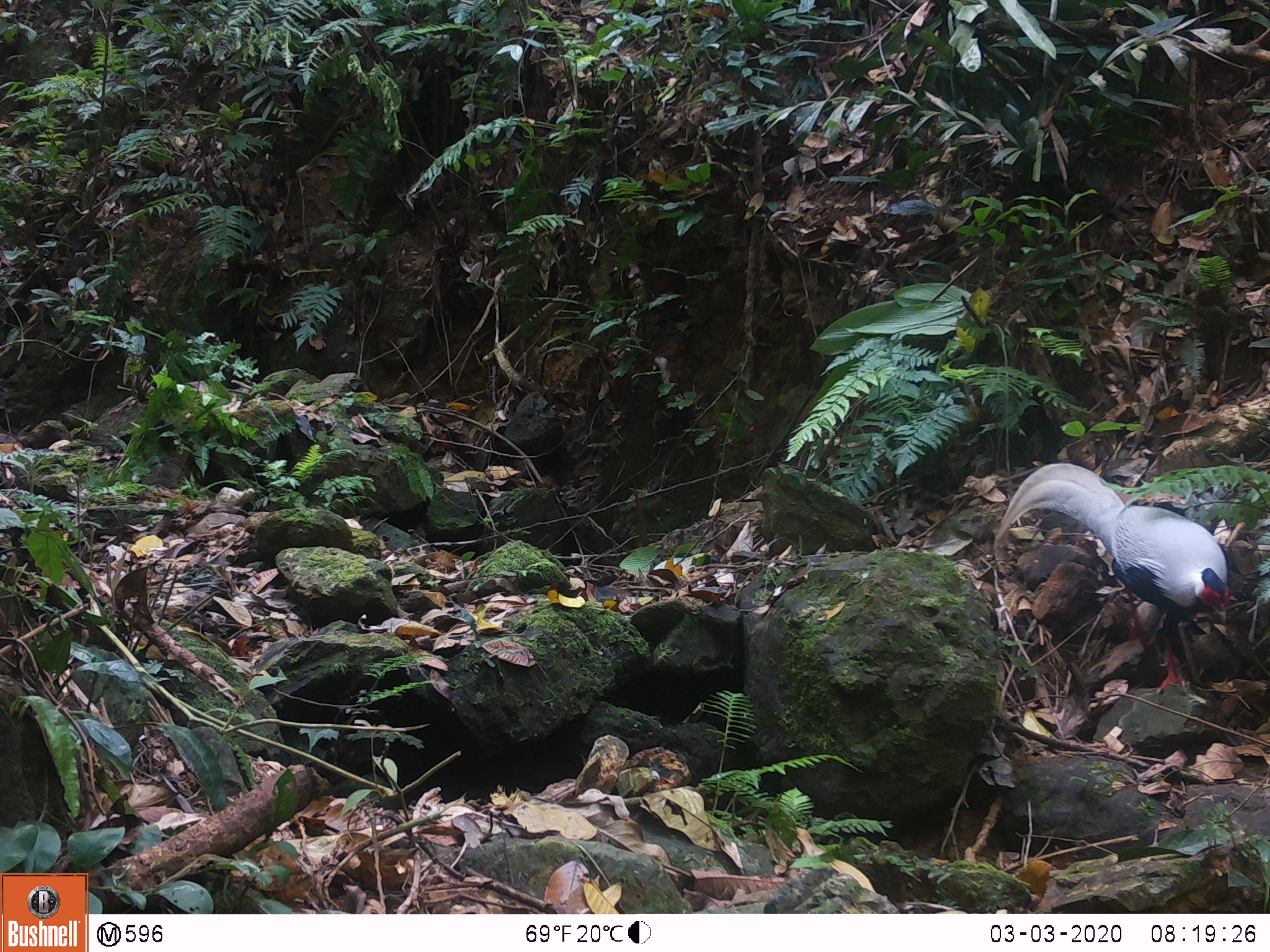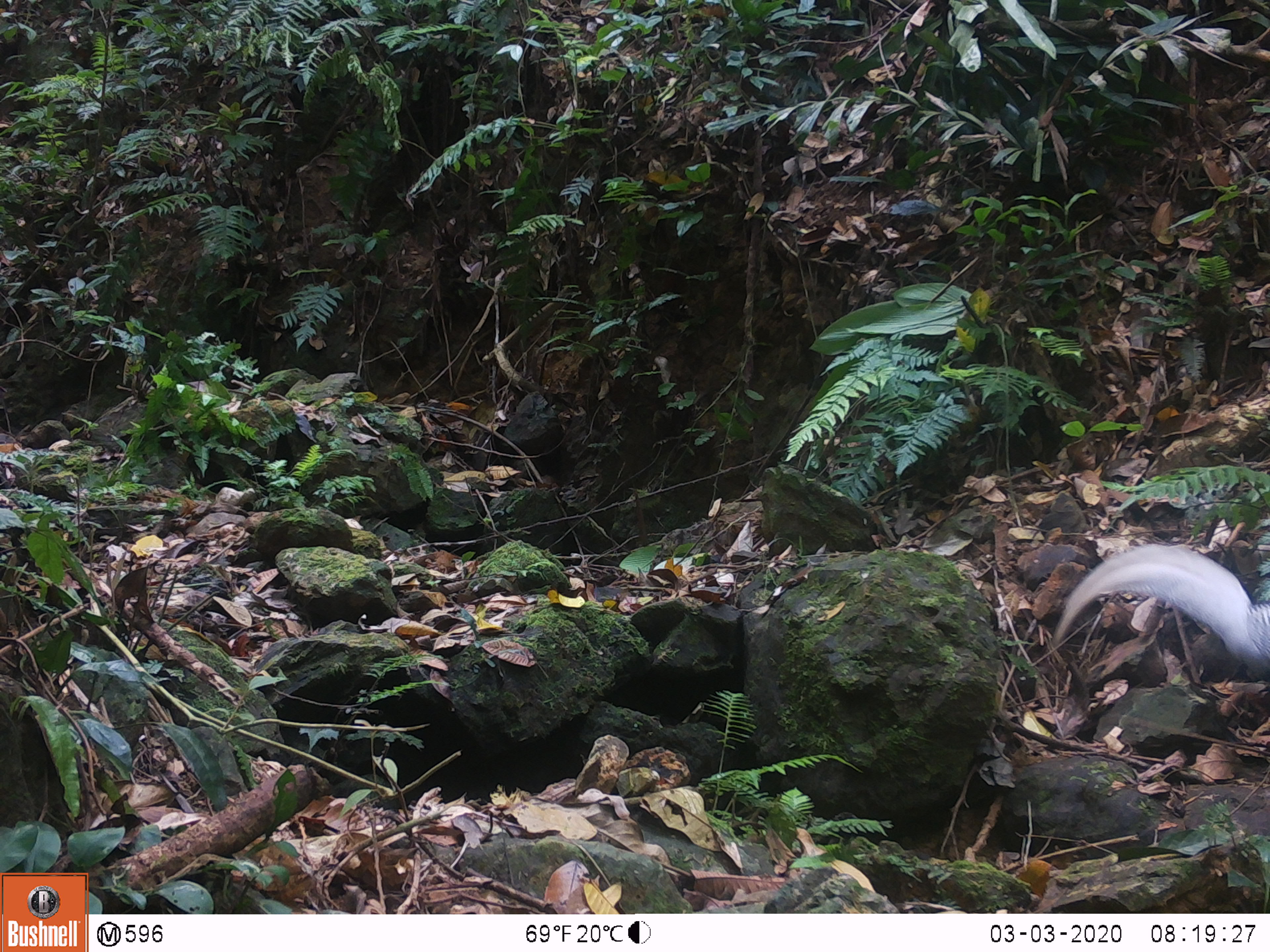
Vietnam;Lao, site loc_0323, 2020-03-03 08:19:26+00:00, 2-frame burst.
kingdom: Animalia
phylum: Chordata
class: Aves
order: Galliformes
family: Phasianidae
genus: Lophura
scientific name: Lophura nycthemera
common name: silver pheasant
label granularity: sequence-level